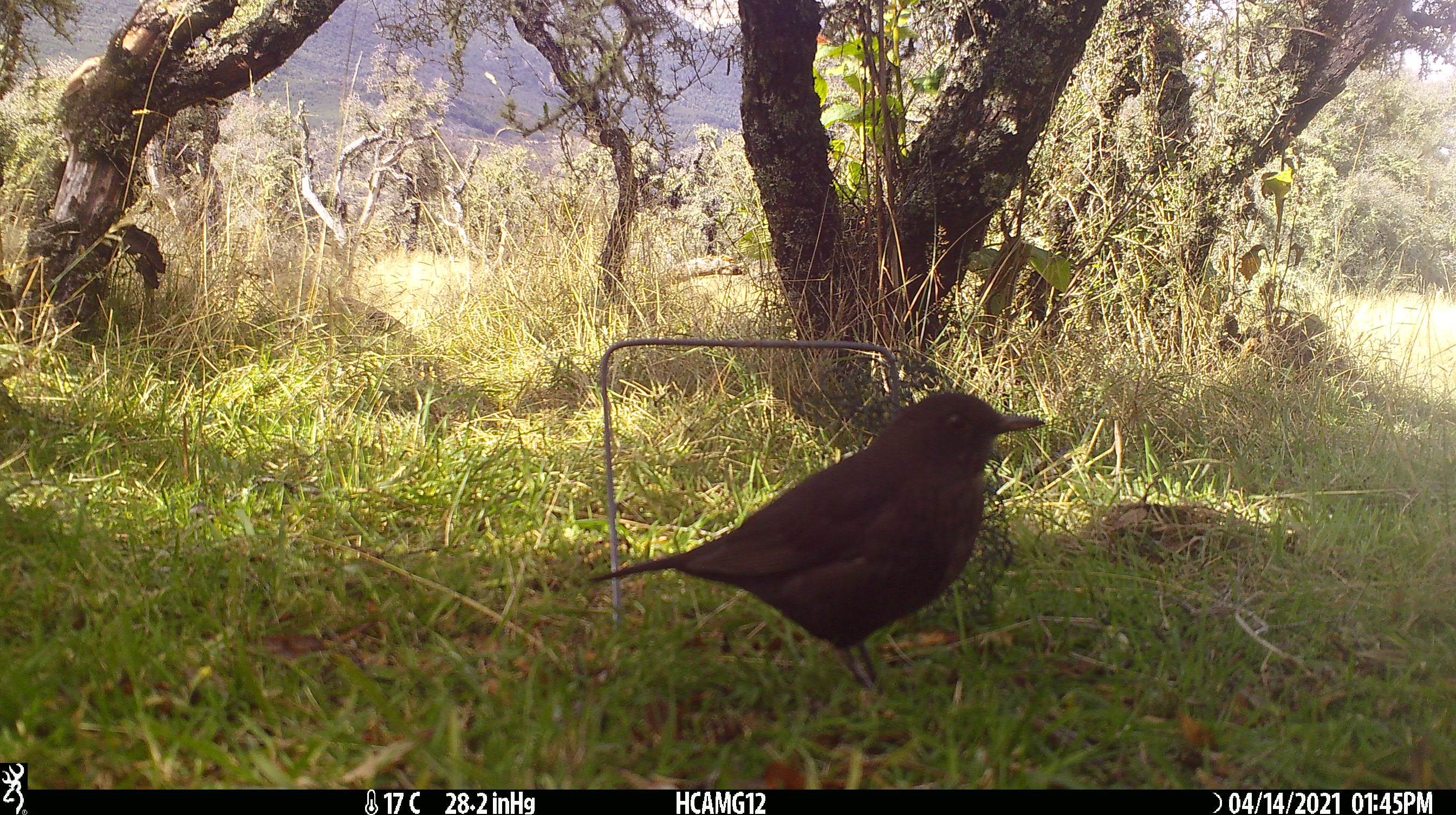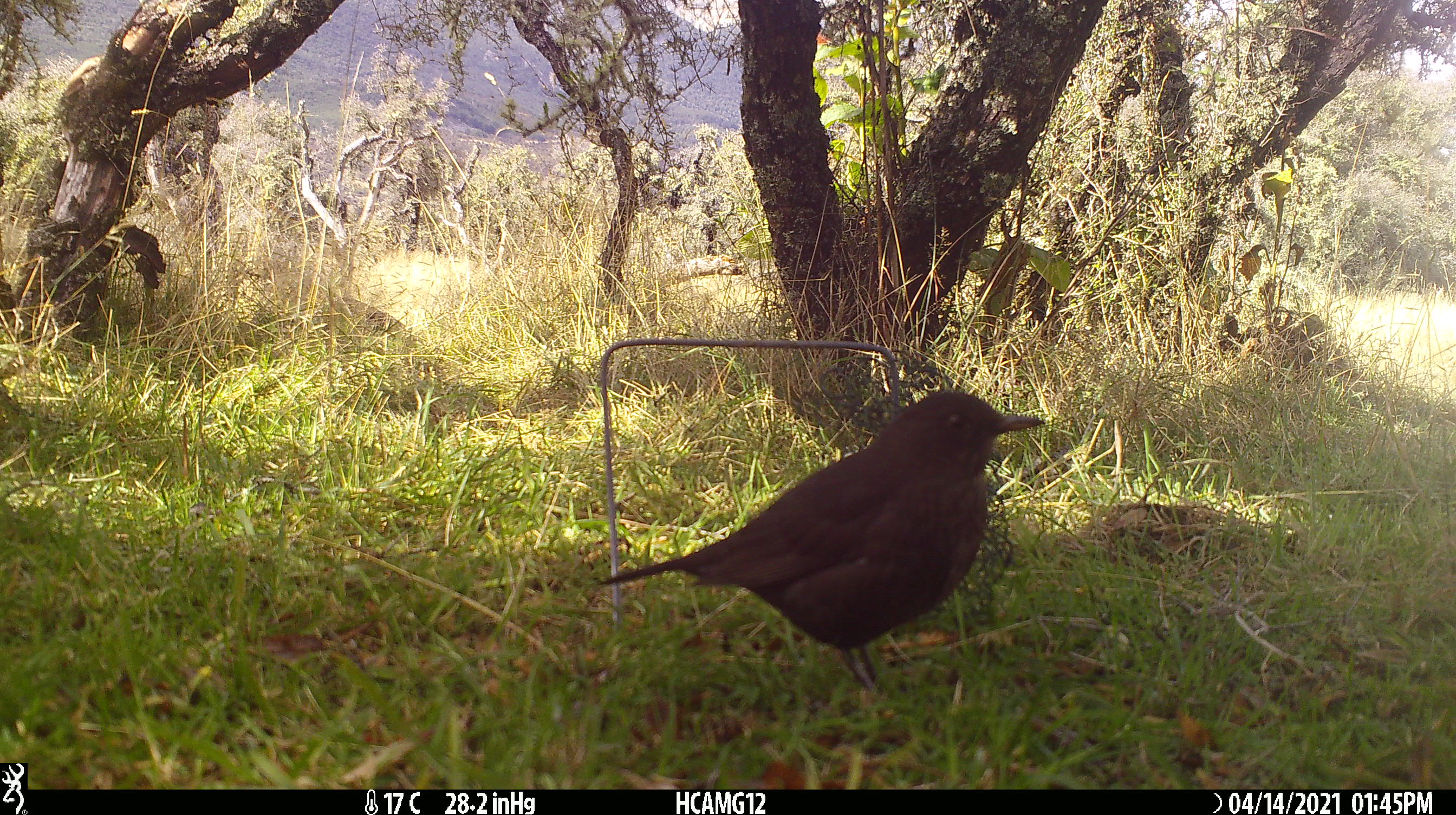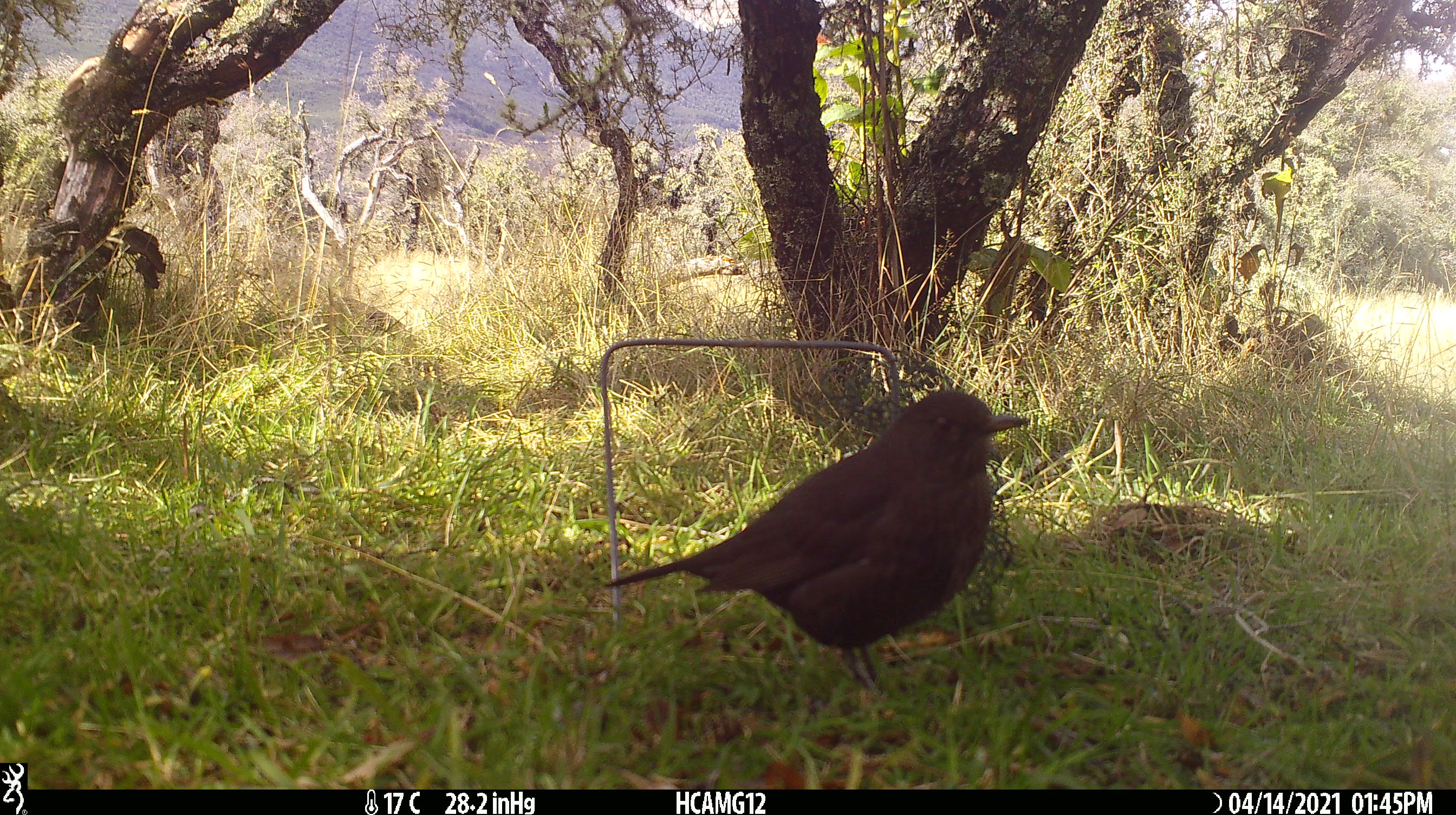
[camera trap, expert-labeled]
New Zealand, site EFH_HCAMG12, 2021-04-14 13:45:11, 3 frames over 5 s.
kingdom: Animalia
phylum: Chordata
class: Aves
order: Passeriformes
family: Turdidae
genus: Turdus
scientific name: Turdus merula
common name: eurasian blackbird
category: blackbird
Blackbird (eurasian blackbird) (Turdus merula).